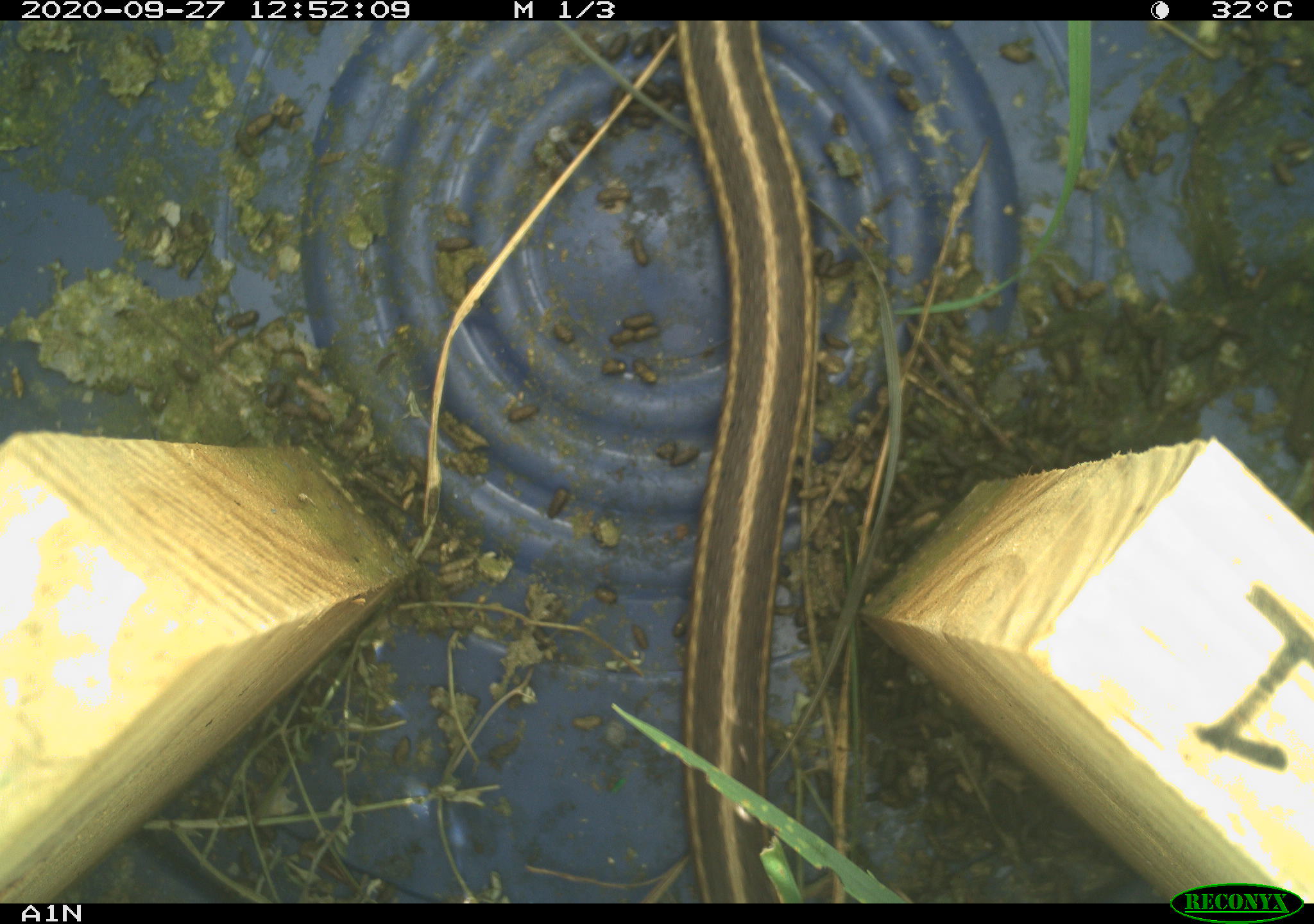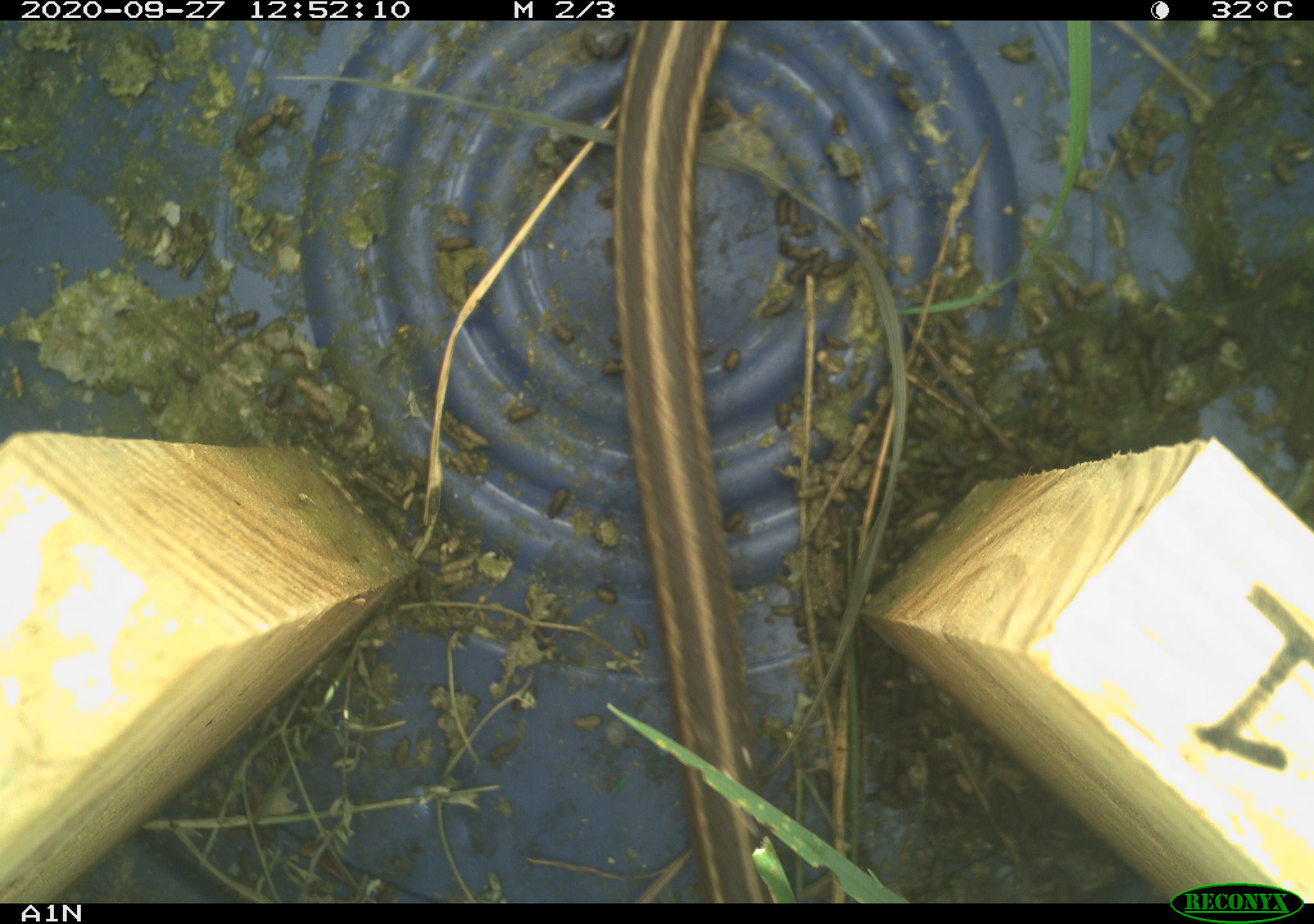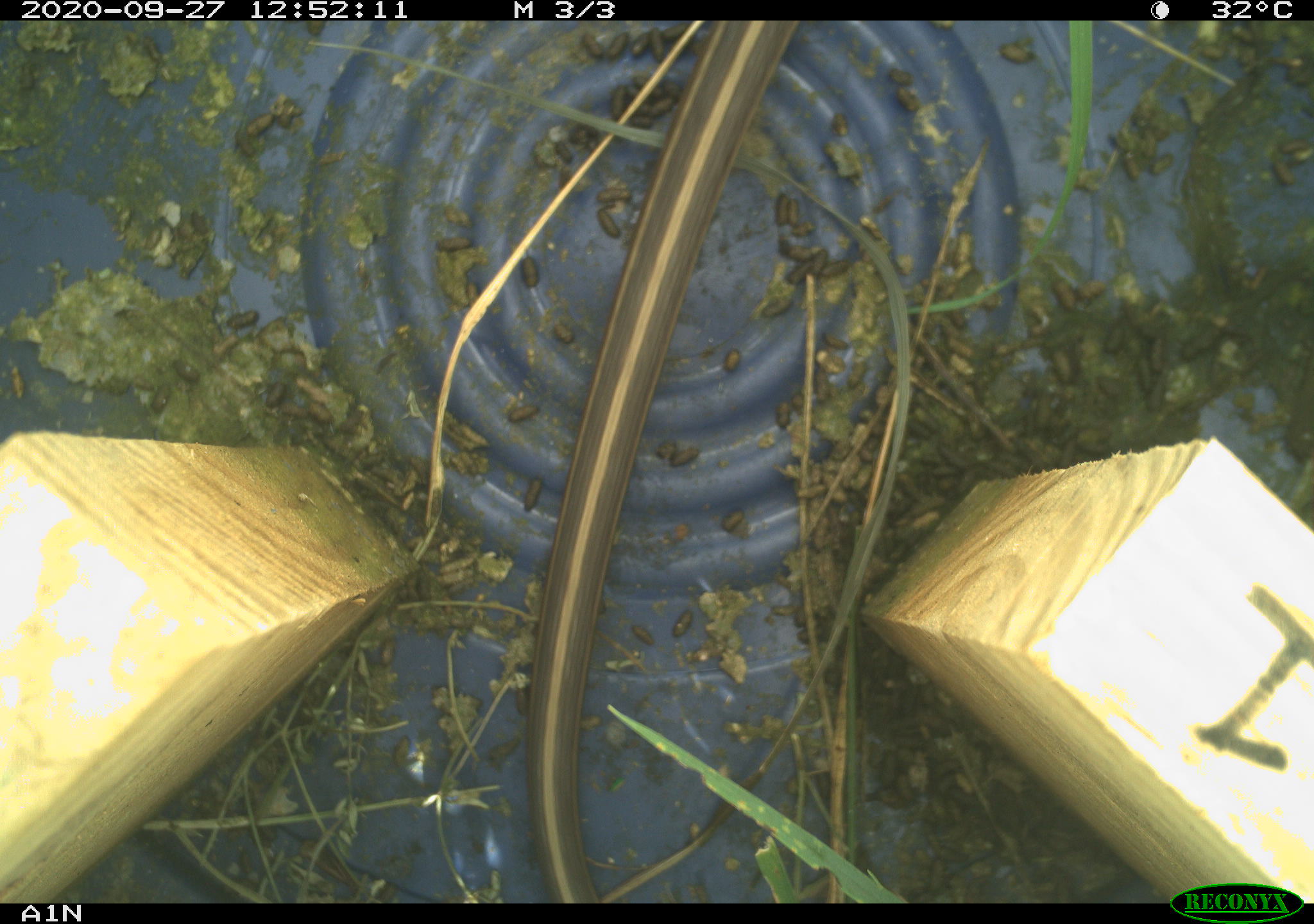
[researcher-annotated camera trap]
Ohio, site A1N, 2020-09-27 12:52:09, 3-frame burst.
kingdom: Animalia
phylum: Chordata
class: Reptilia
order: Squamata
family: Colubridae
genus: Thamnophis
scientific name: Thamnophis sirtalis sirtalis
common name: eastern gartersnake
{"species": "eastern gartersnake (Thamnophis sirtalis sirtalis)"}